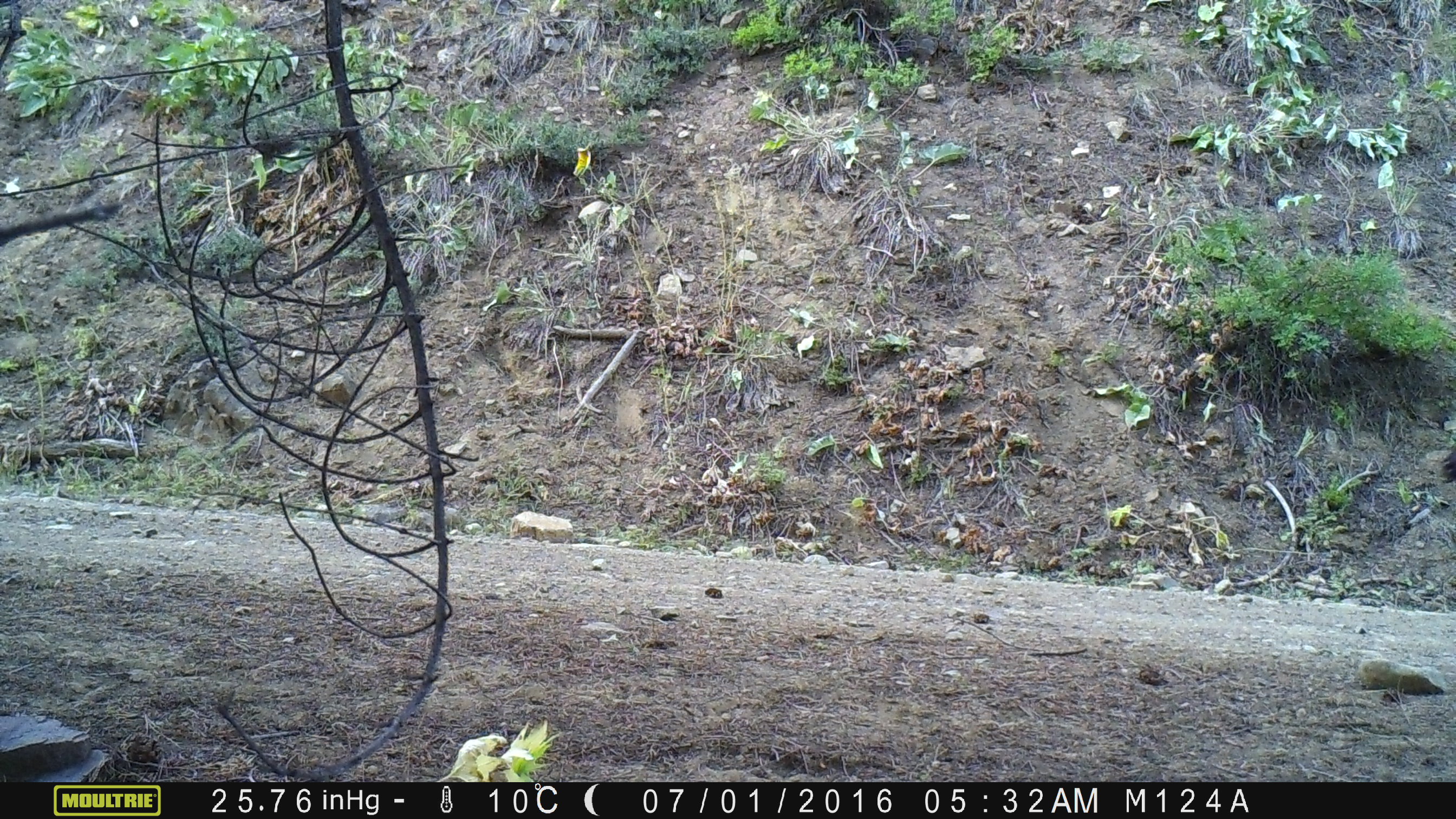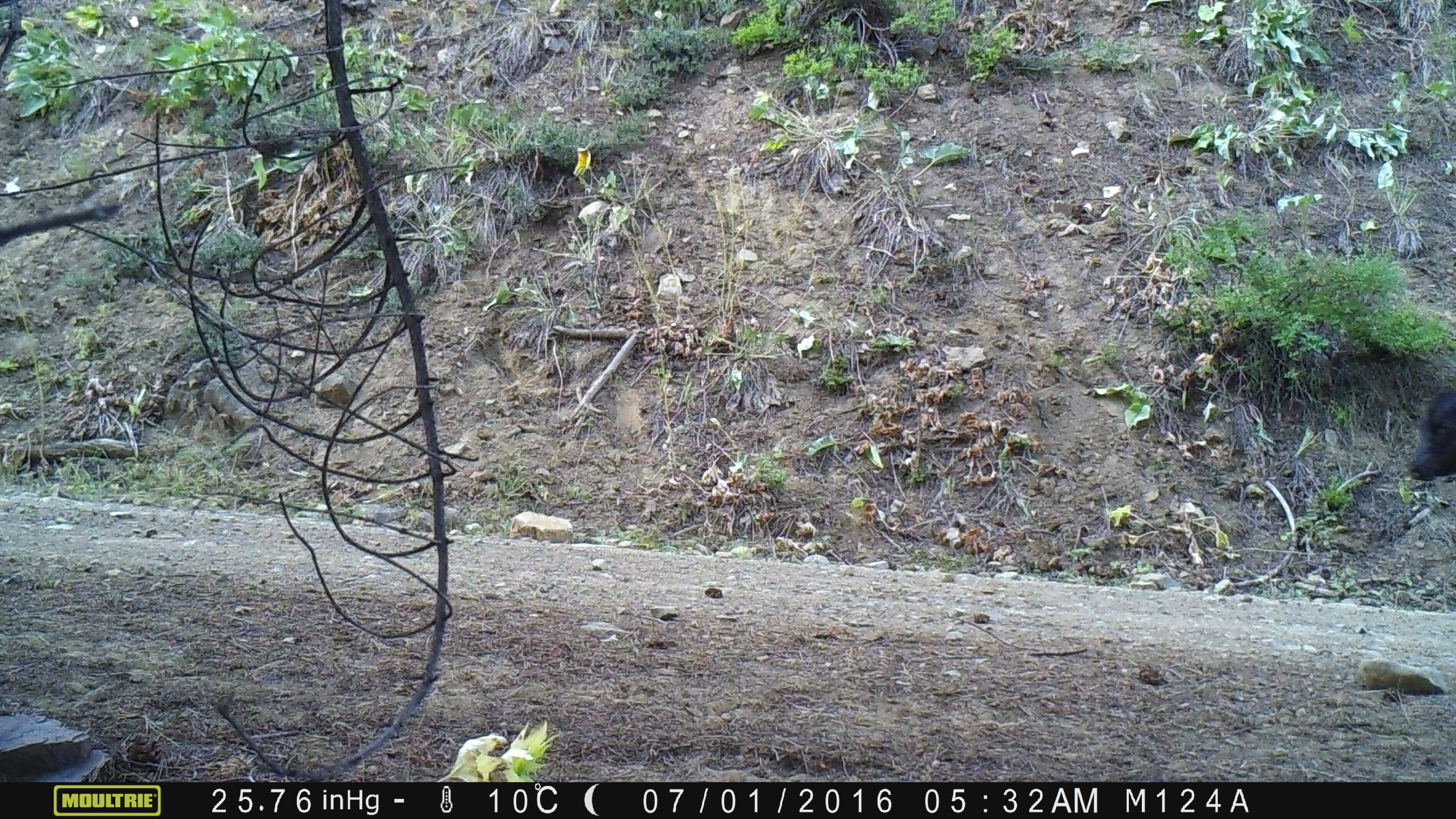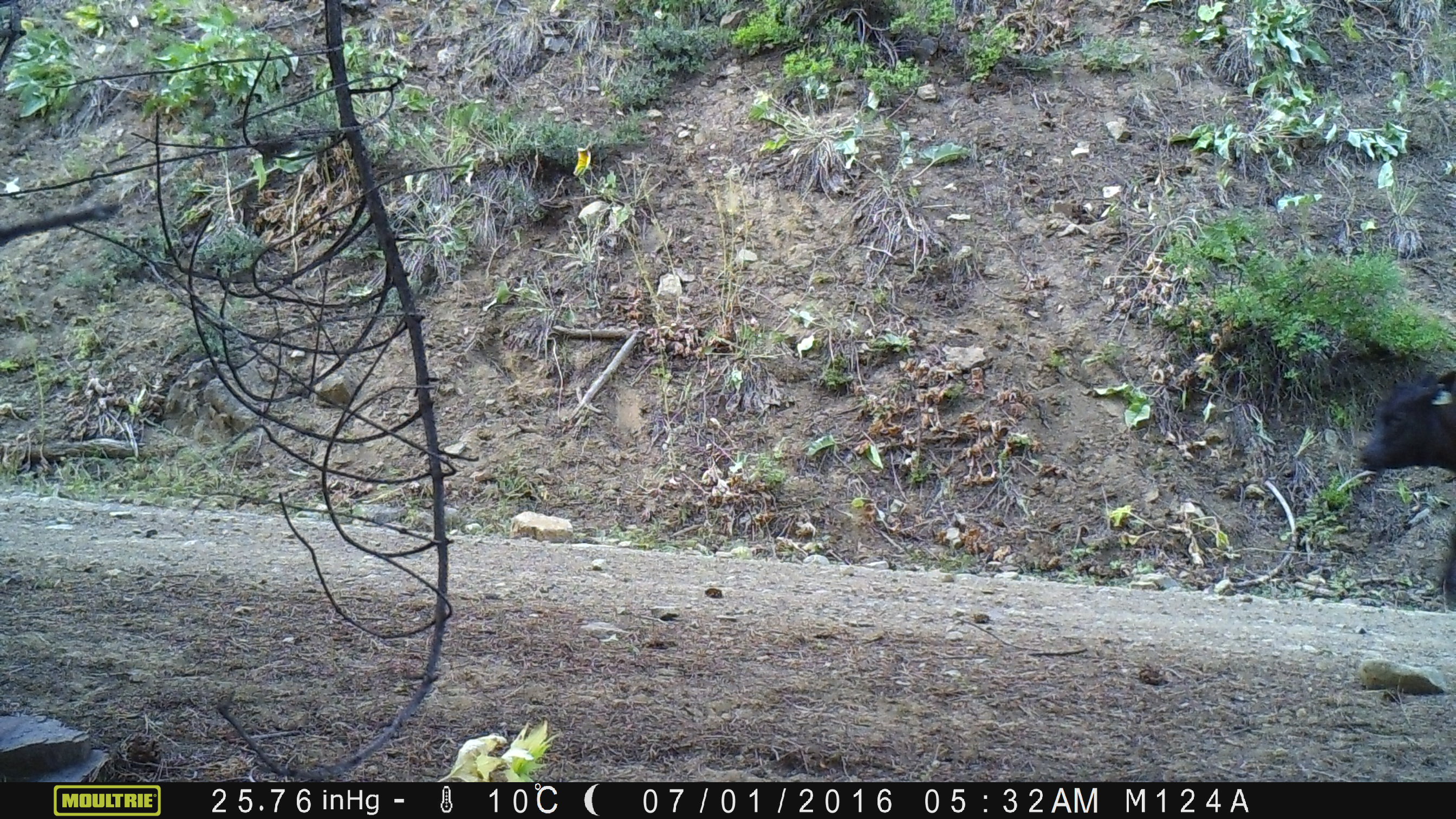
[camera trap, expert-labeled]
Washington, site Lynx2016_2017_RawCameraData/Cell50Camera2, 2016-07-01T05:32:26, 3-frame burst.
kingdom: Animalia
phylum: Chordata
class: Mammalia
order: Artiodactyla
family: Bovidae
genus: Bos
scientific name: Bos taurus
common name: domestic cattle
Domestic cattle (Bos taurus). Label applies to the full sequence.